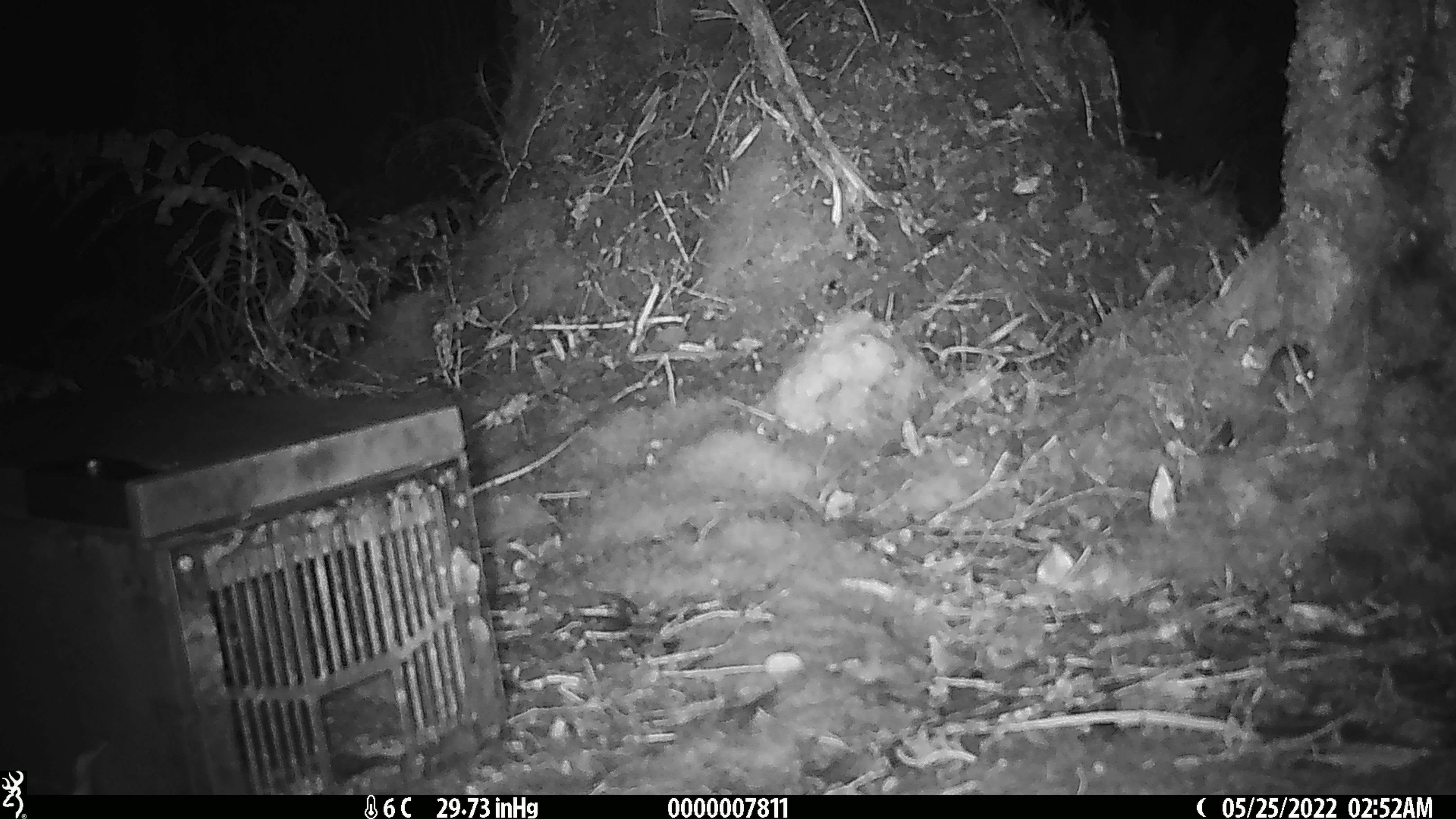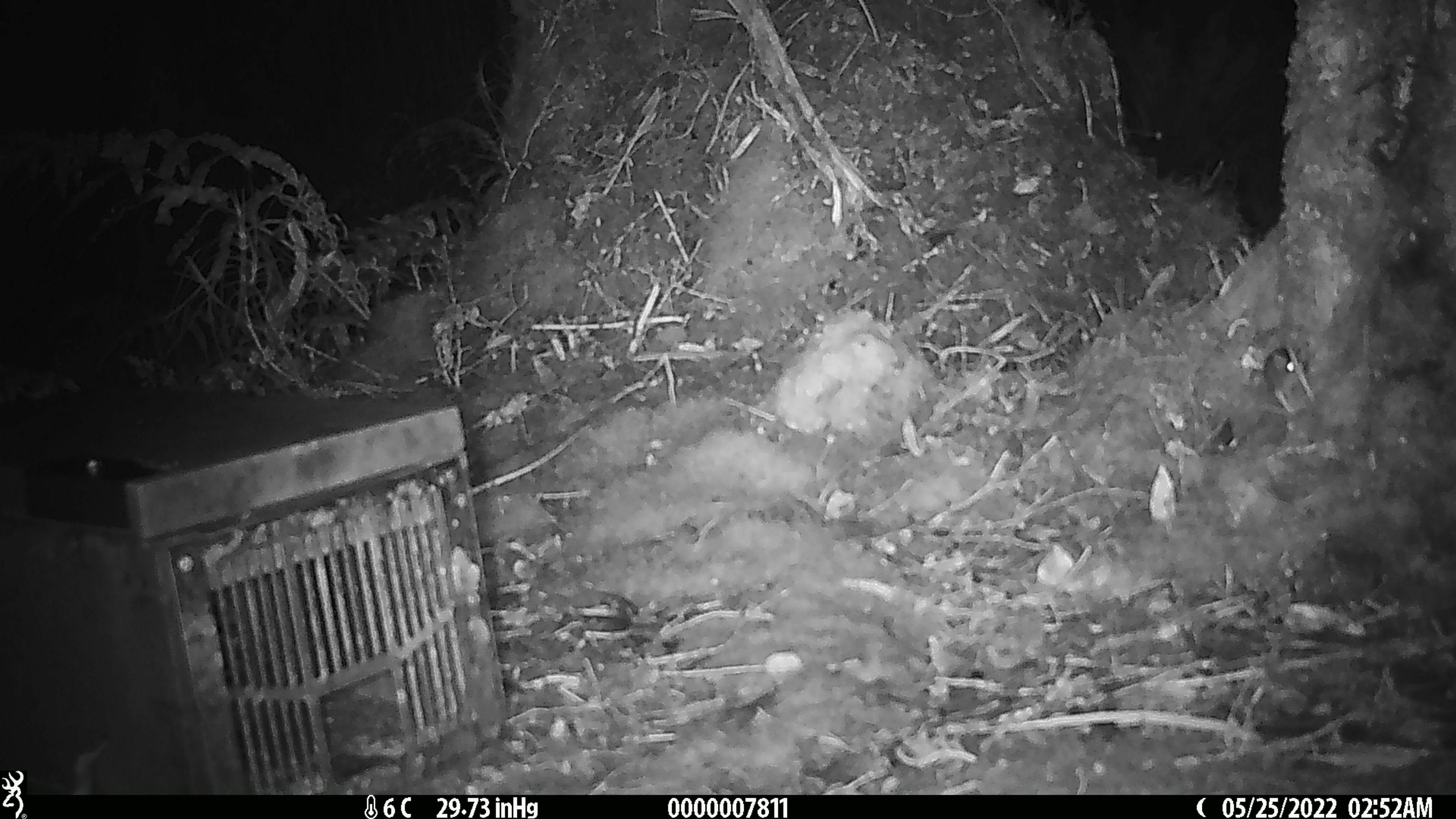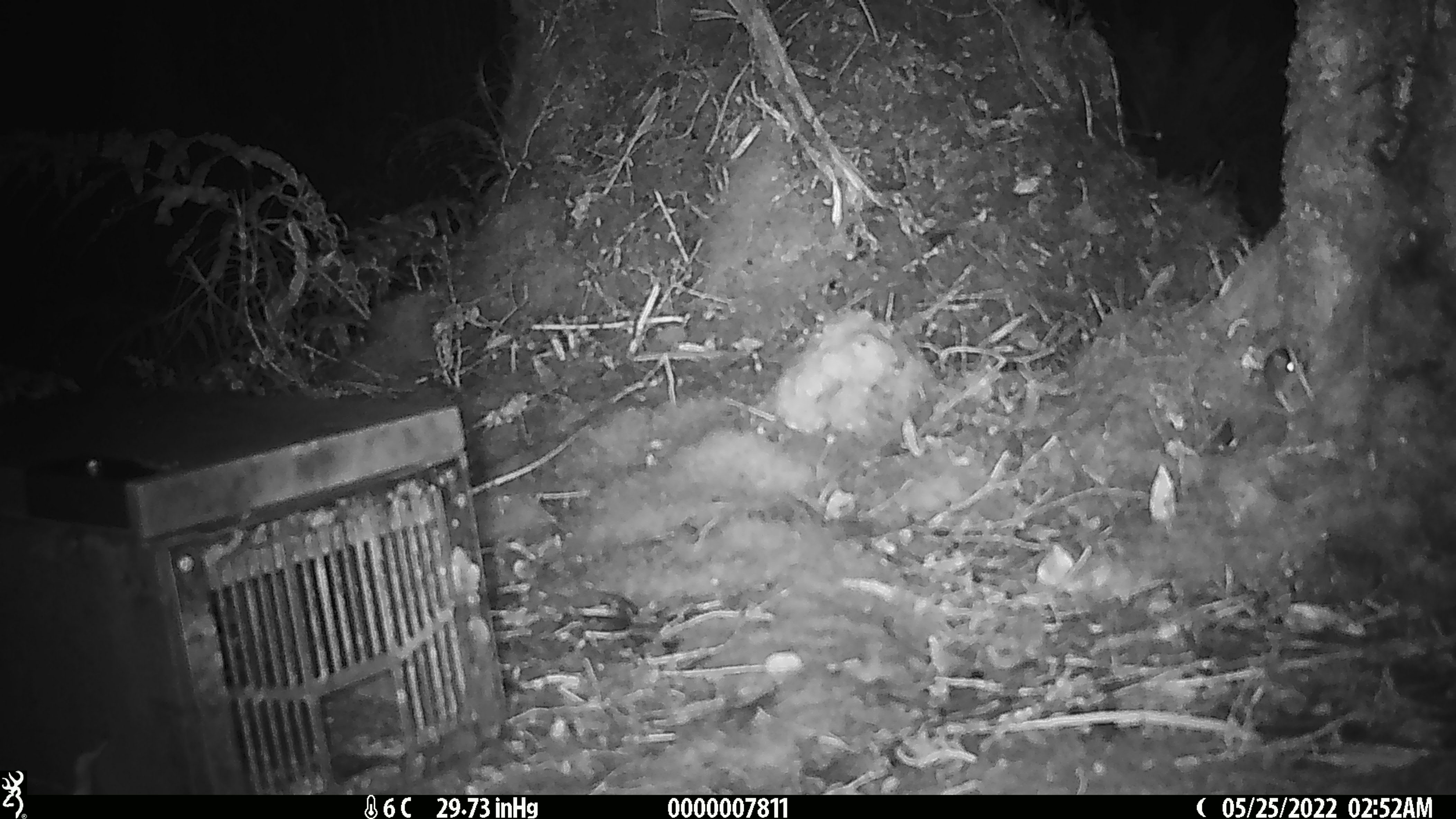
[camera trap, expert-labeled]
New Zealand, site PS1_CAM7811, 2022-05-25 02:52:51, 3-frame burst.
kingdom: Animalia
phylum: Chordata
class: Mammalia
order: Rodentia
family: Muridae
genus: Mus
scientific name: Mus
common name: mouse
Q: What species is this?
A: Mouse (Mus).